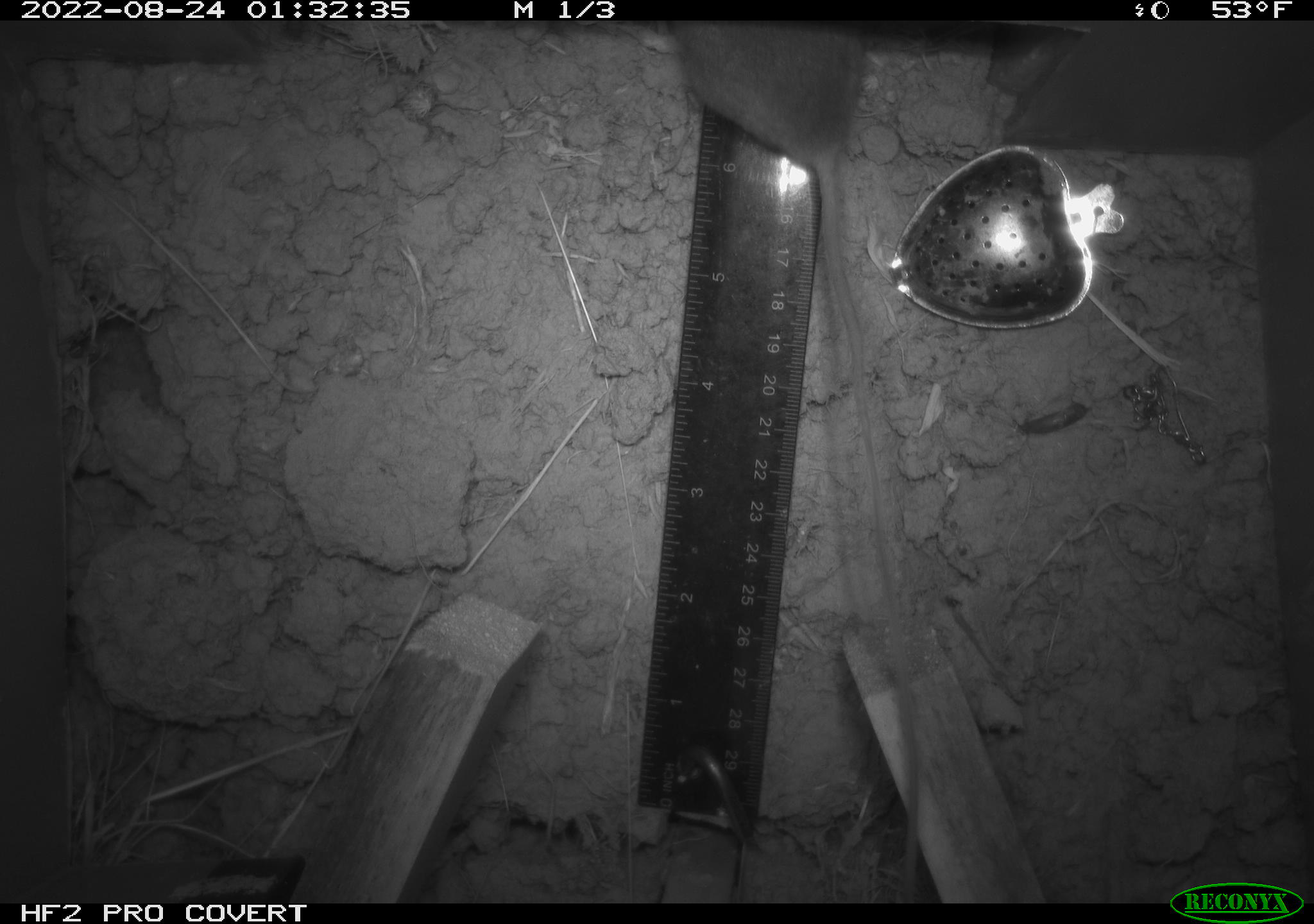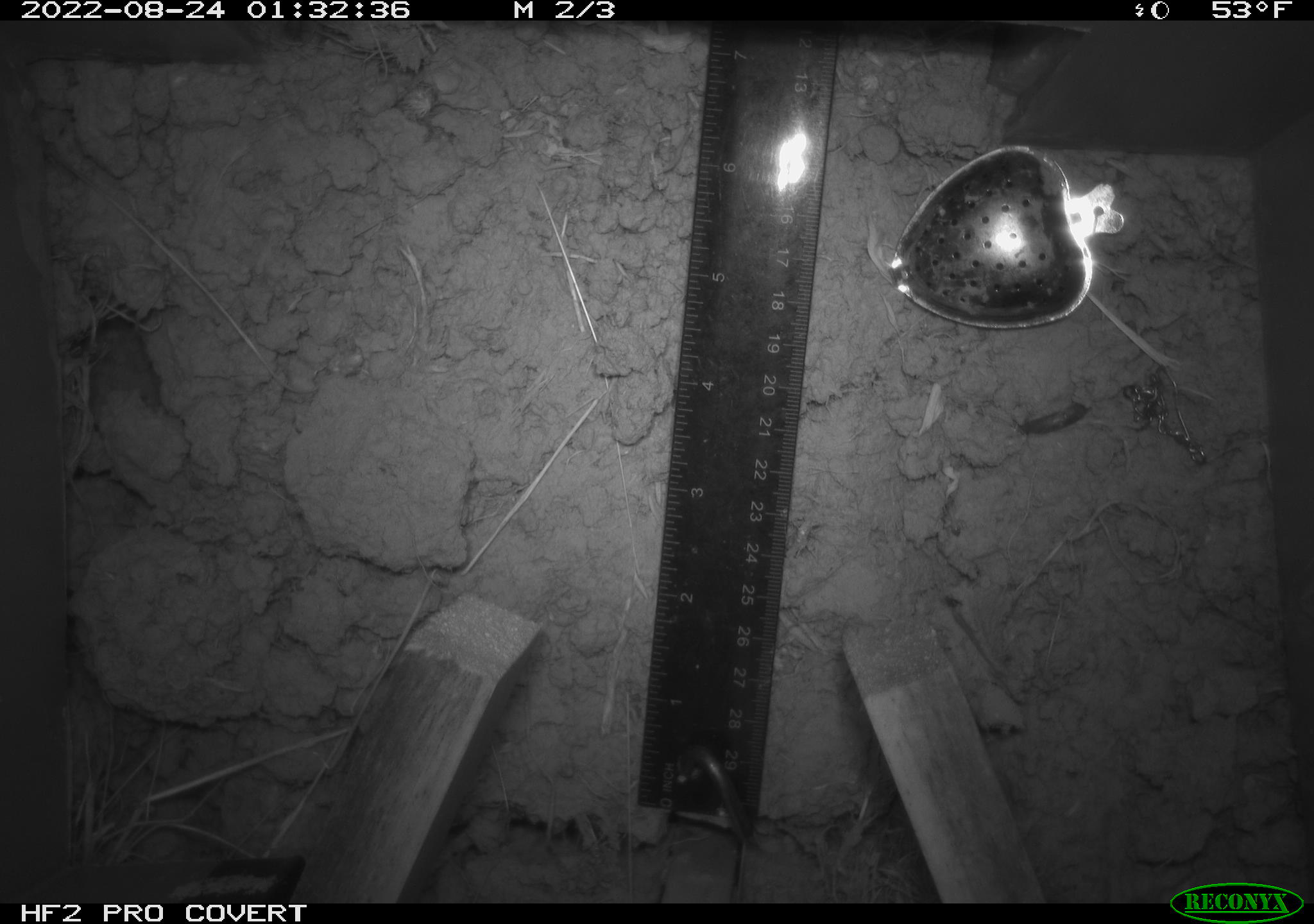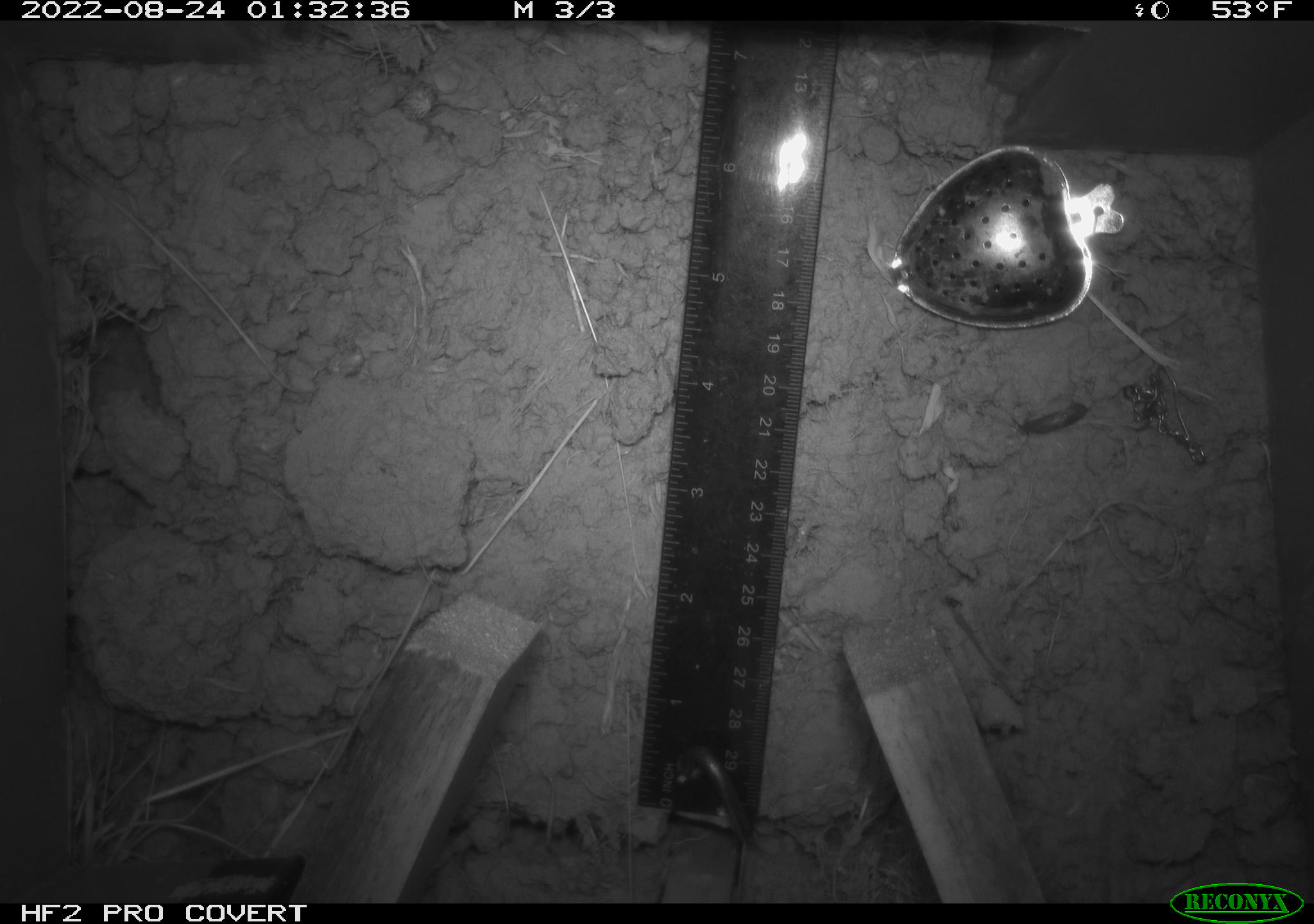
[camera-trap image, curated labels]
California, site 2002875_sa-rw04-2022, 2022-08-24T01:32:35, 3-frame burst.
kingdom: Animalia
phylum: Chordata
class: Mammalia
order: Rodentia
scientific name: Rodentia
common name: mouse species